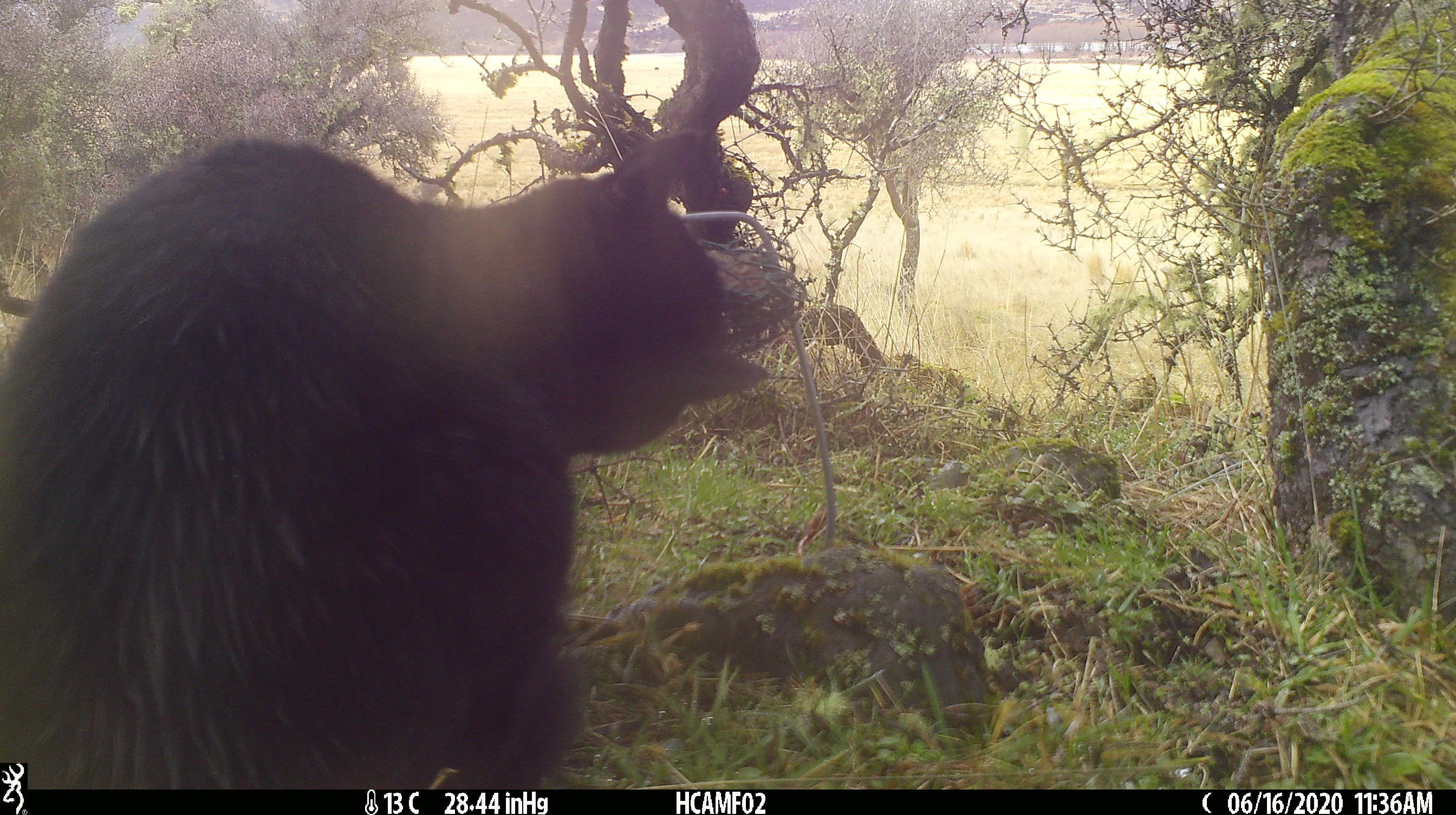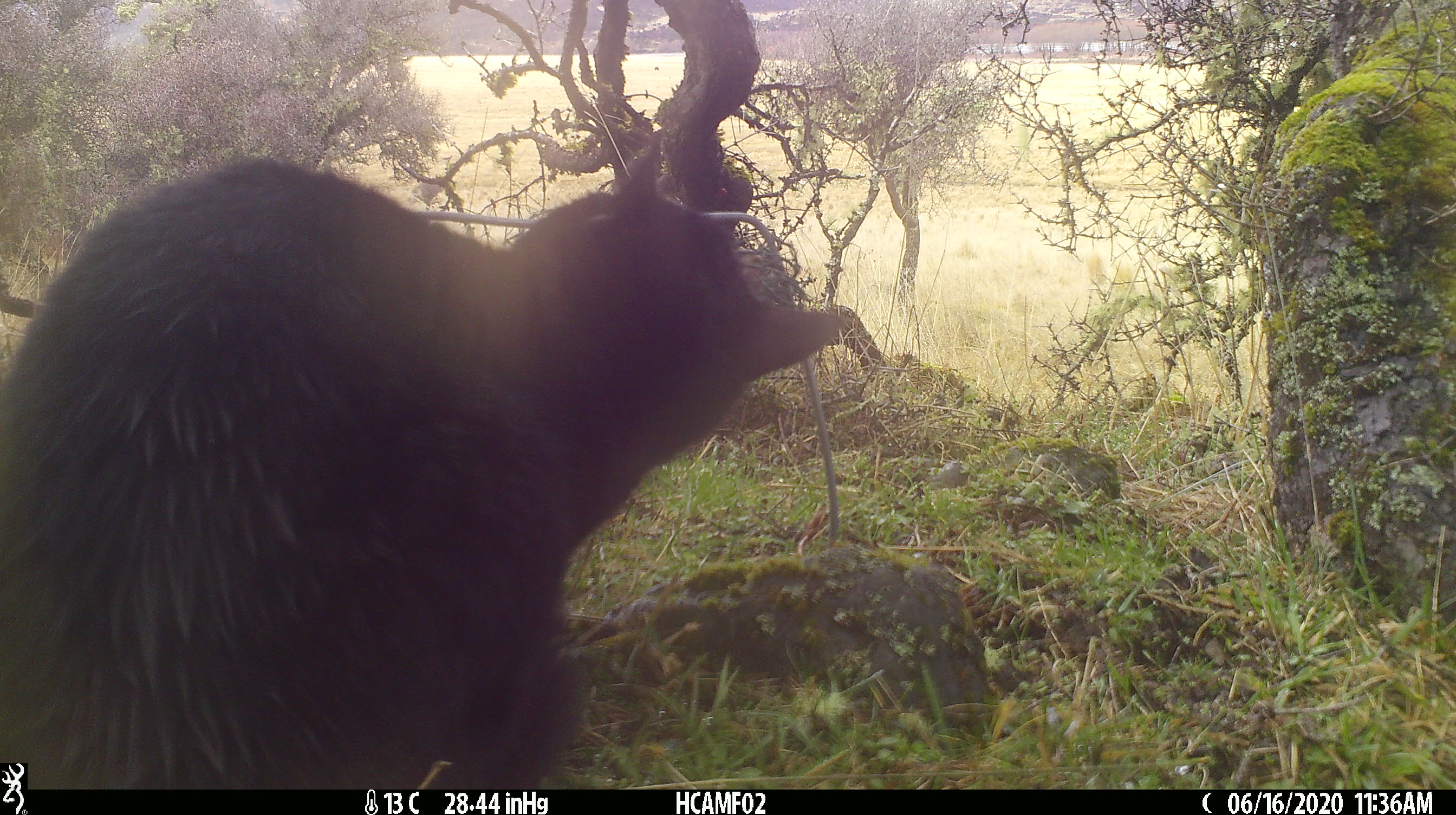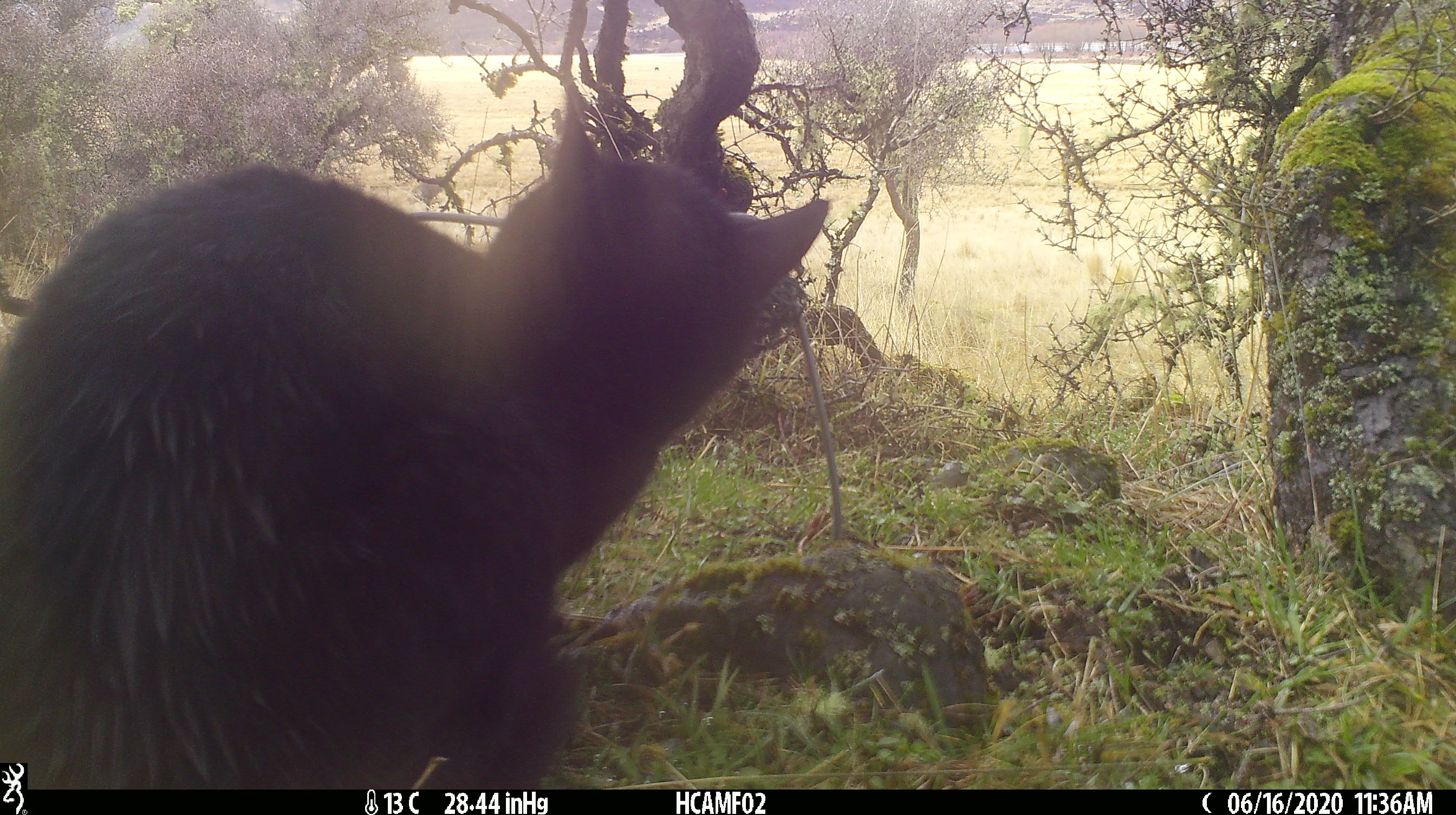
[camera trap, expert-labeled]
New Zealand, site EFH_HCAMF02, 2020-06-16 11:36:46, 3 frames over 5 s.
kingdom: Animalia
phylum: Chordata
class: Mammalia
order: Carnivora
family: Felidae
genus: Felis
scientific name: Felis catus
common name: domestic cat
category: cat